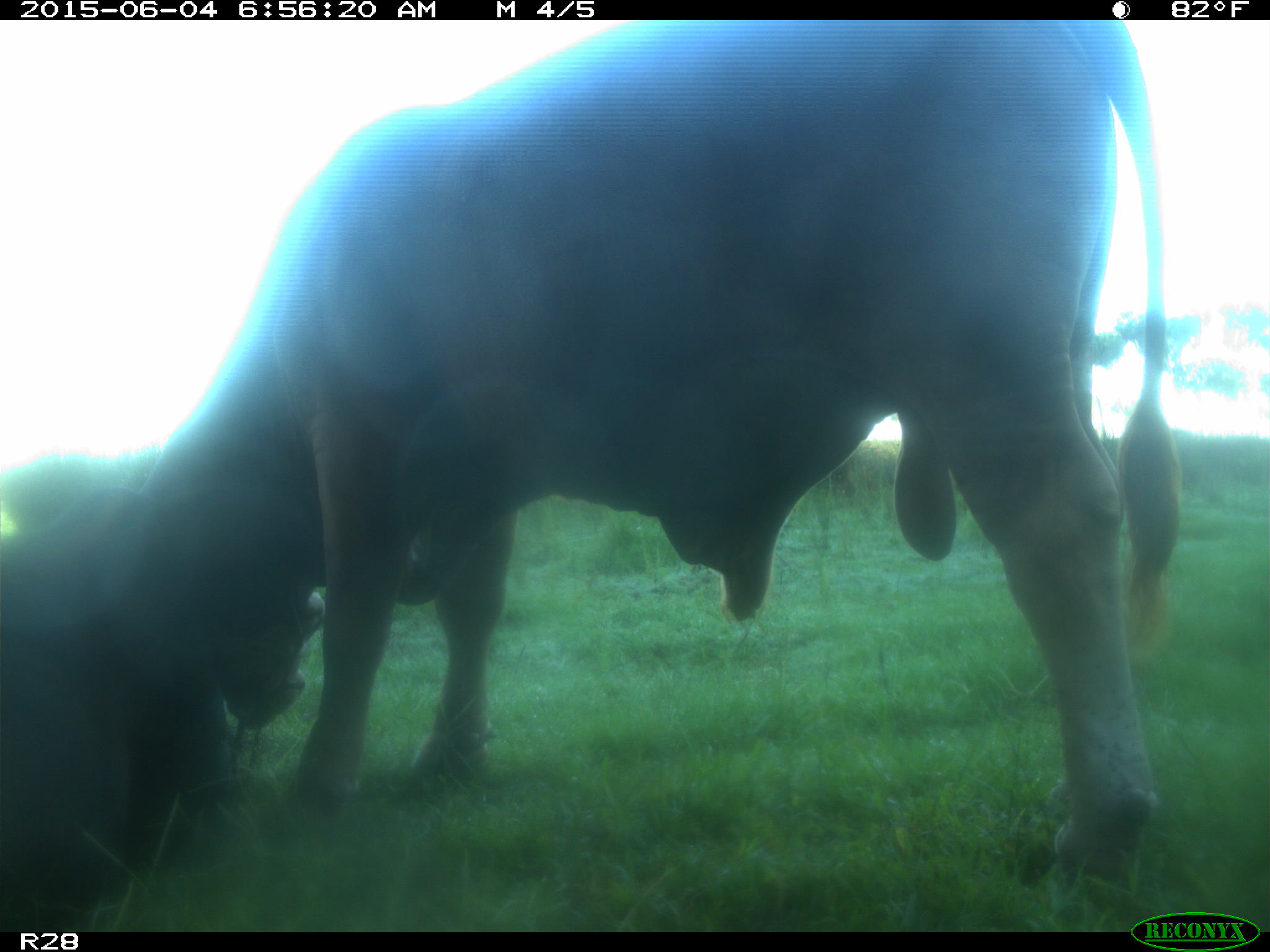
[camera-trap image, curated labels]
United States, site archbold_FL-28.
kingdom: Animalia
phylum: Chordata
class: Mammalia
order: Artiodactyla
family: Bovidae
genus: Bos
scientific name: Bos taurus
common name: domestic cow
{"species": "Bos taurus (domestic cow)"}